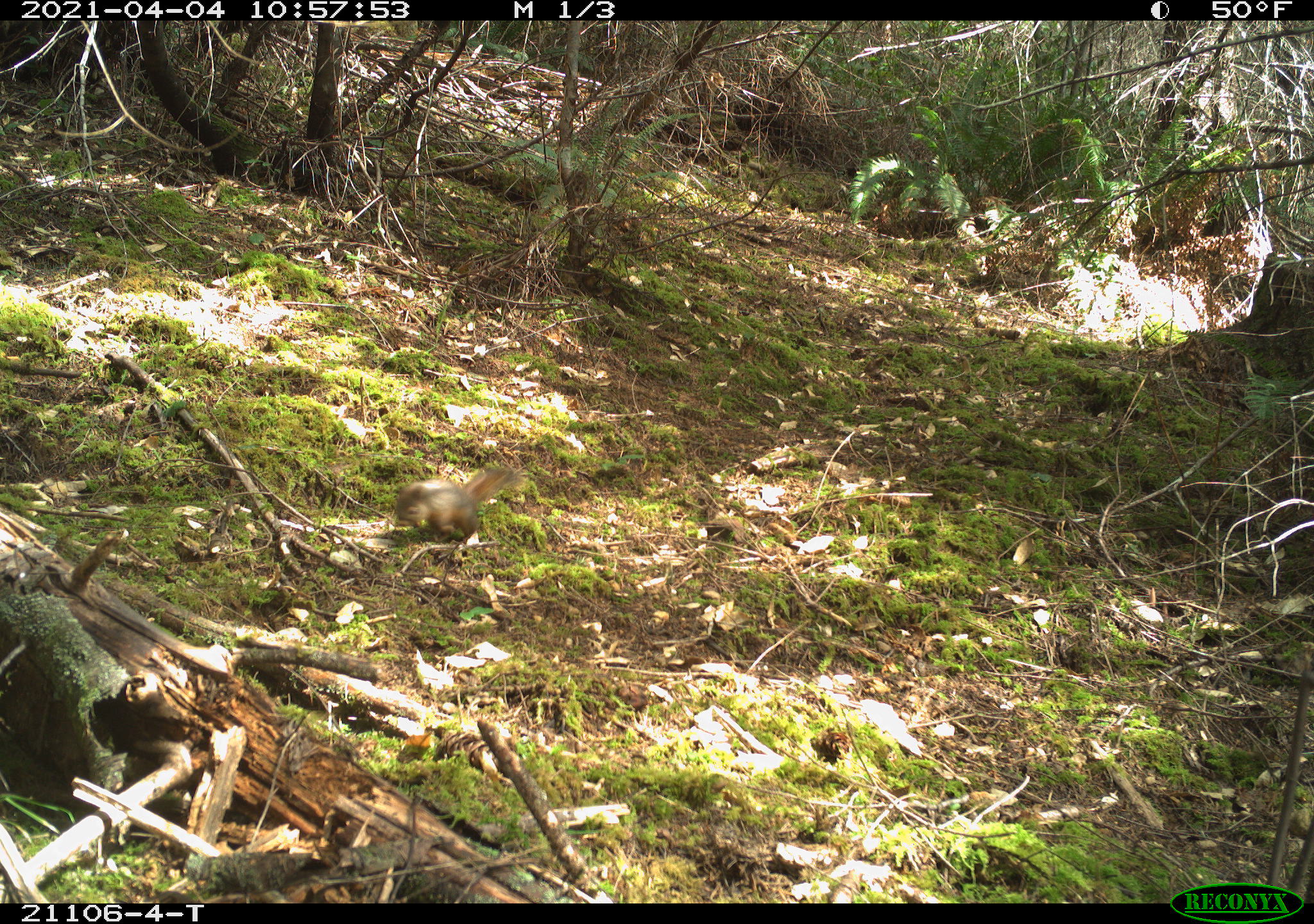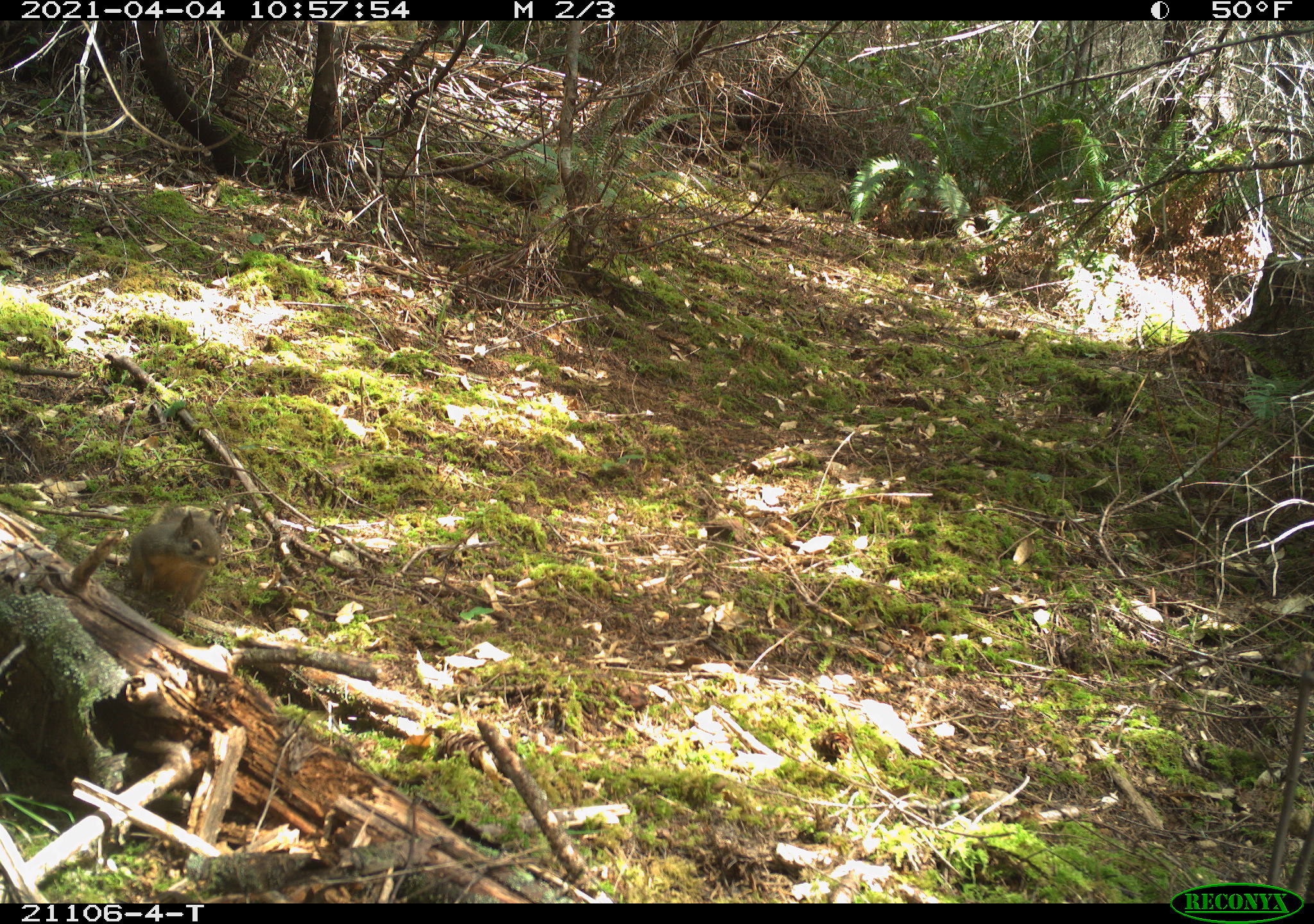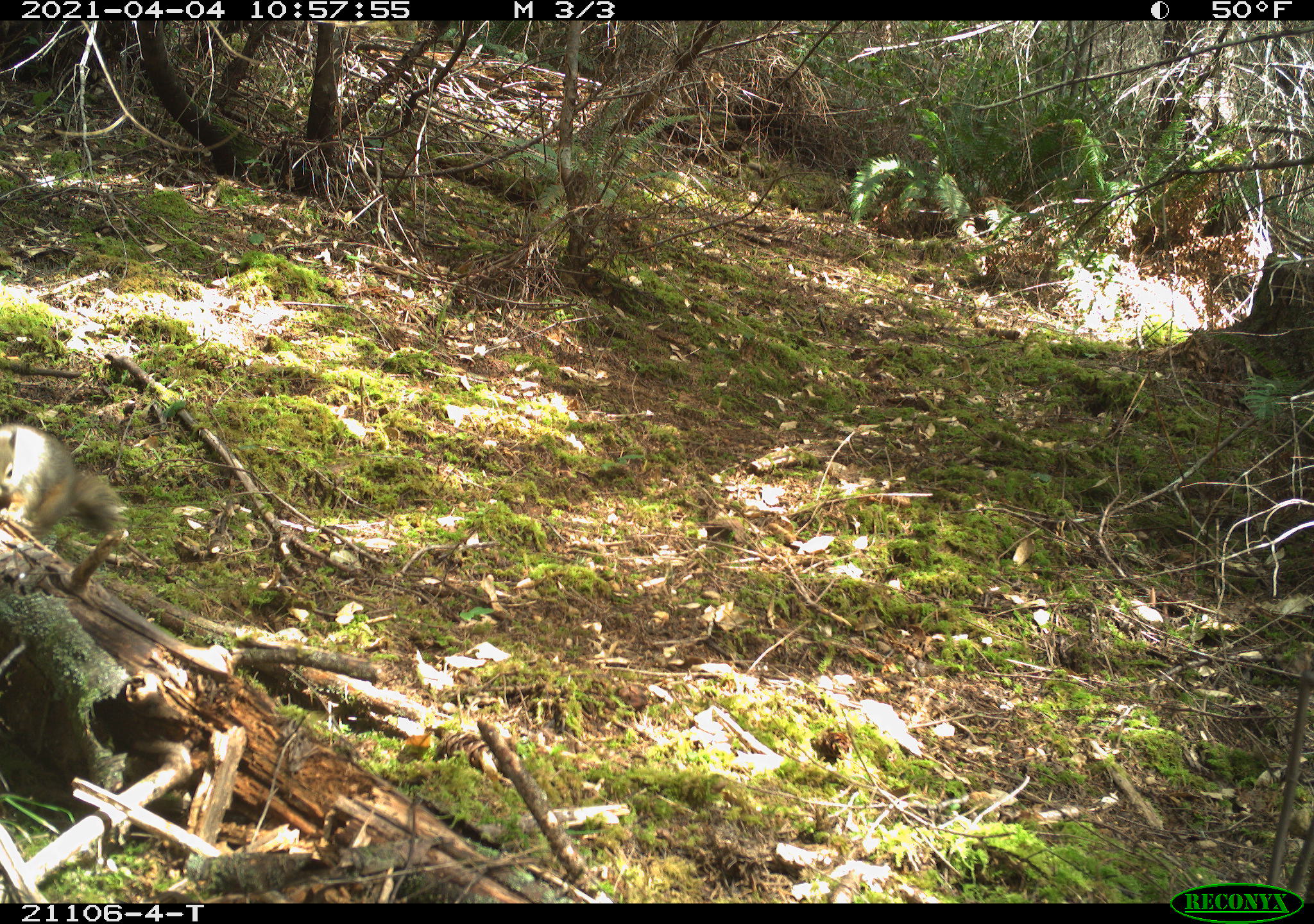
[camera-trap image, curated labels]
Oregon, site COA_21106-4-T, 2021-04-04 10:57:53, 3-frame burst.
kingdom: Animalia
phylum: Chordata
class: Mammalia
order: Rodentia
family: Sciuridae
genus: Tamiasciurus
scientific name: Tamiasciurus douglasii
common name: douglas squirrel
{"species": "douglas squirrel (Tamiasciurus douglasii)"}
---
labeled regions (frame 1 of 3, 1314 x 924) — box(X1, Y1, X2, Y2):
douglas squirrel: box(383, 438, 535, 562)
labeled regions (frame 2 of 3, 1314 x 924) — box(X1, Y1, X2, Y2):
douglas squirrel: box(97, 481, 244, 632)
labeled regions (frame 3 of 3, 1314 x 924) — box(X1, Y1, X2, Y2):
douglas squirrel: box(0, 406, 148, 575)